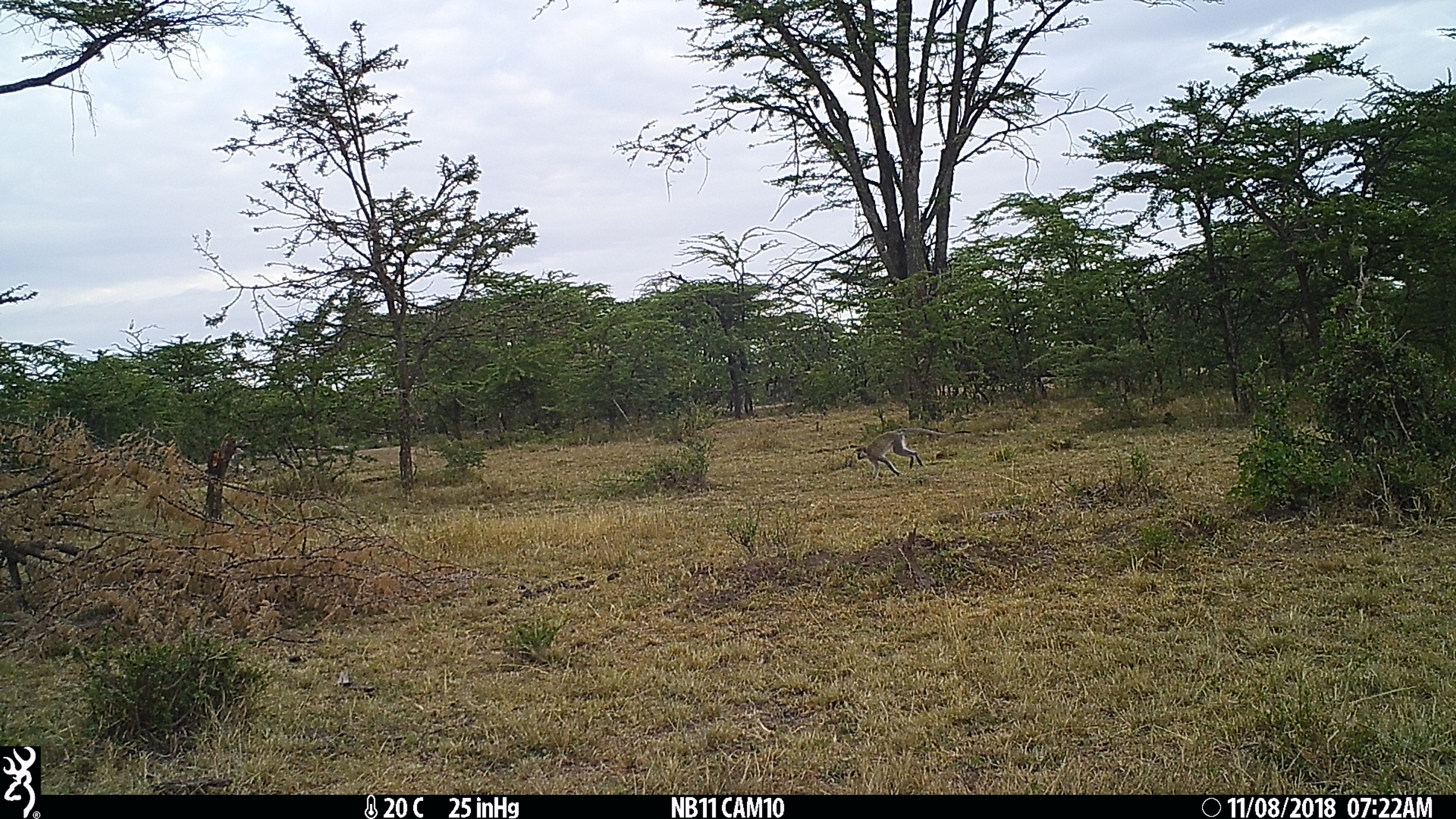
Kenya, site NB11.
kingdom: Animalia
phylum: Chordata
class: Mammalia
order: Primates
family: Cercopithecidae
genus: Chlorocebus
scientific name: Chlorocebus pygerythrus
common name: vervet monkey